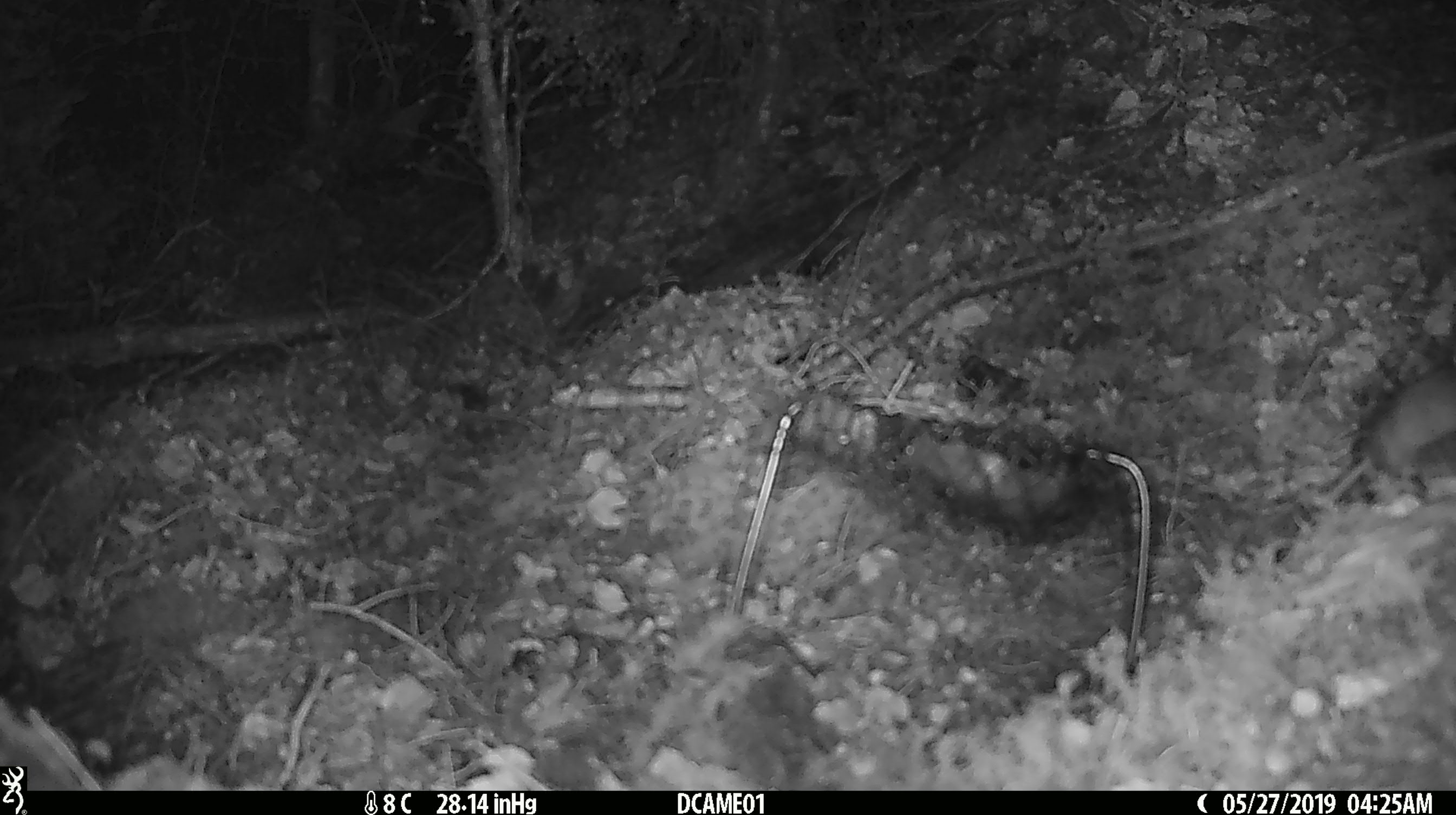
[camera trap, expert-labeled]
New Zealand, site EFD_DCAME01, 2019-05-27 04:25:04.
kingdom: Animalia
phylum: Chordata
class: Mammalia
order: Rodentia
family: Muridae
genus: Mus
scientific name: Mus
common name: mouse